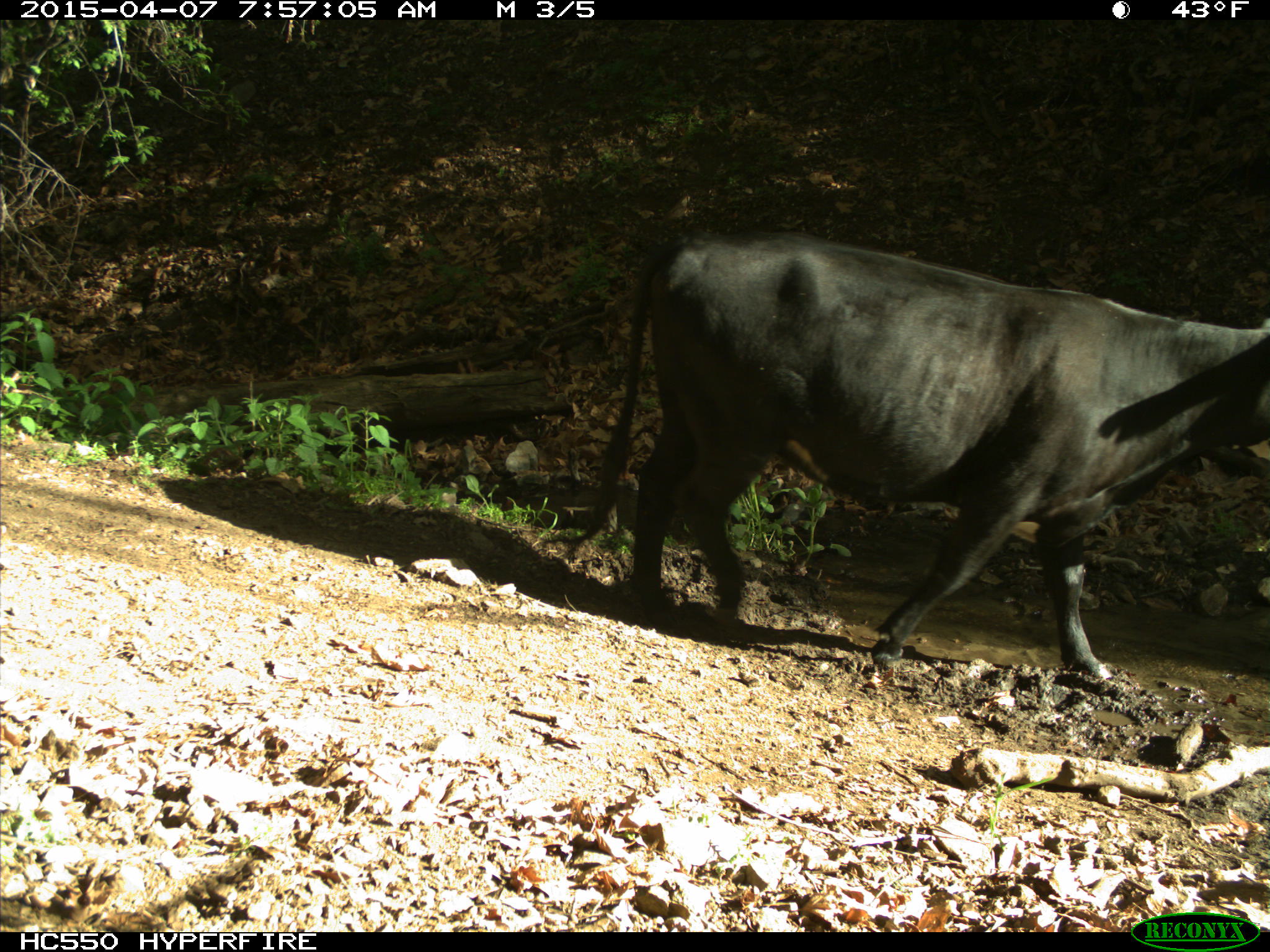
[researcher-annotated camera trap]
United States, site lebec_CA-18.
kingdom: Animalia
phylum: Chordata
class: Mammalia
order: Artiodactyla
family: Bovidae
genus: Bos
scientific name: Bos taurus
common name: domestic cow